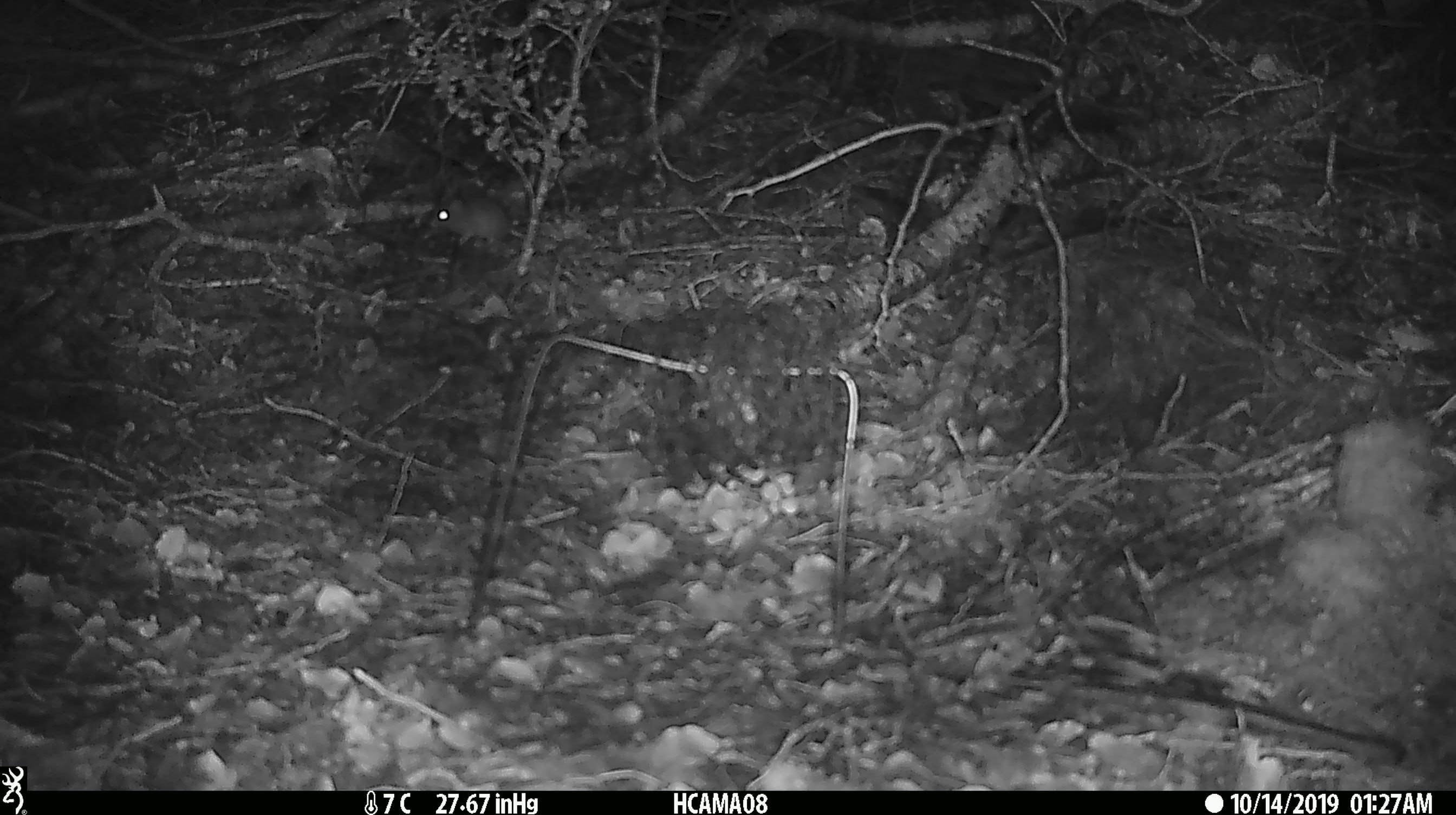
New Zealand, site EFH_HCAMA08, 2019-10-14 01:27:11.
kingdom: Animalia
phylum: Chordata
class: Mammalia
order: Rodentia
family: Muridae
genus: Mus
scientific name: Mus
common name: mouse